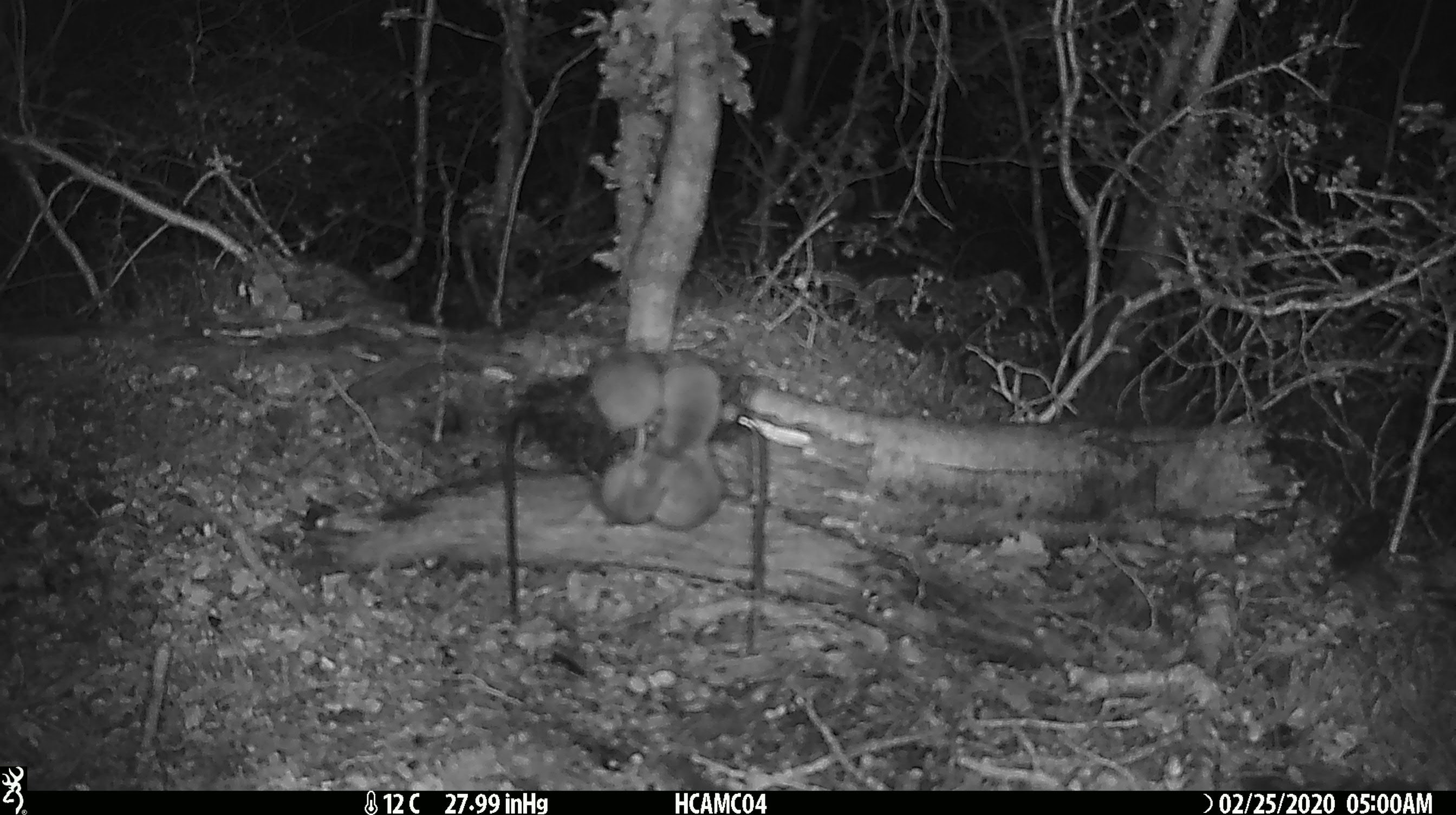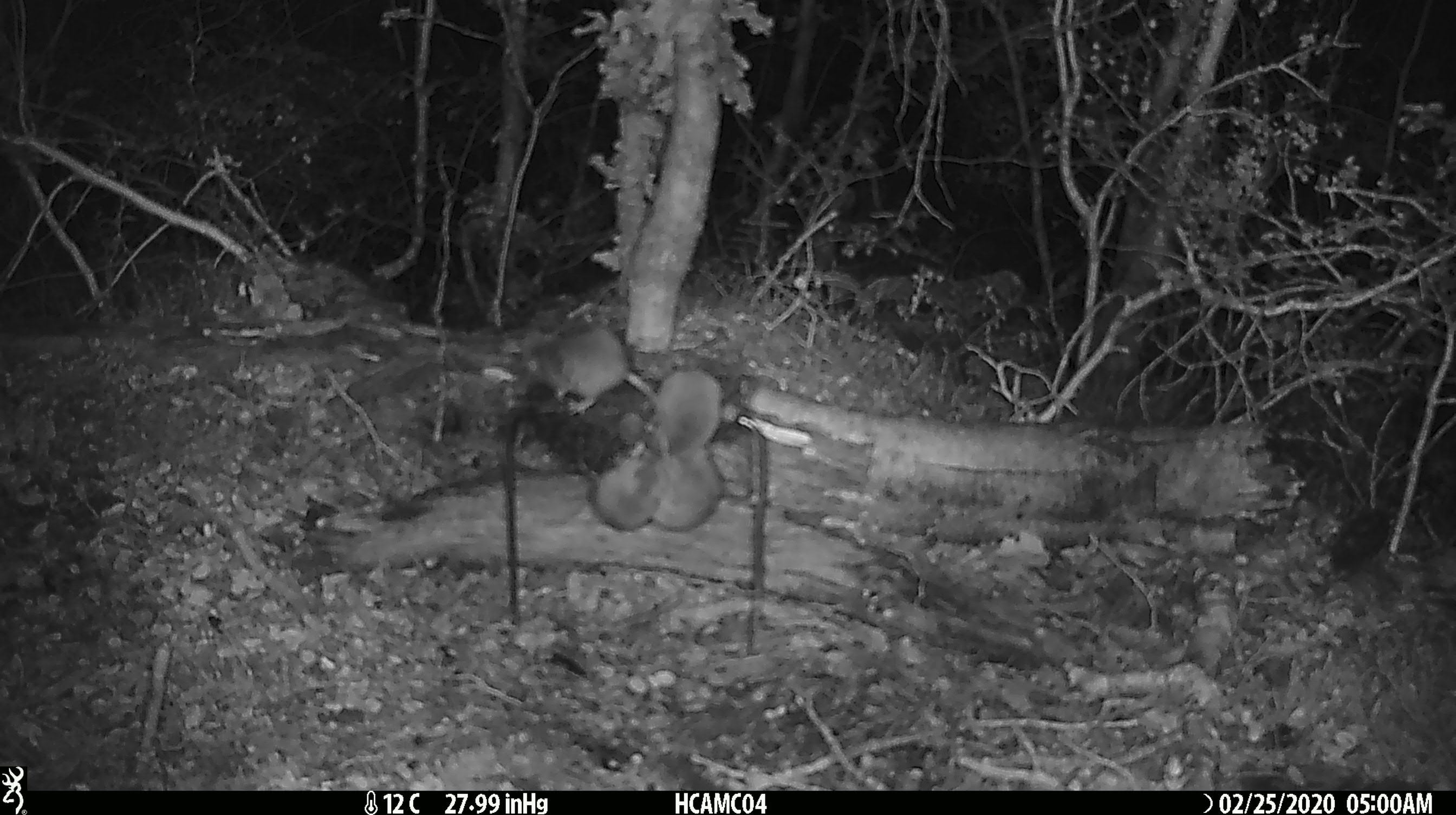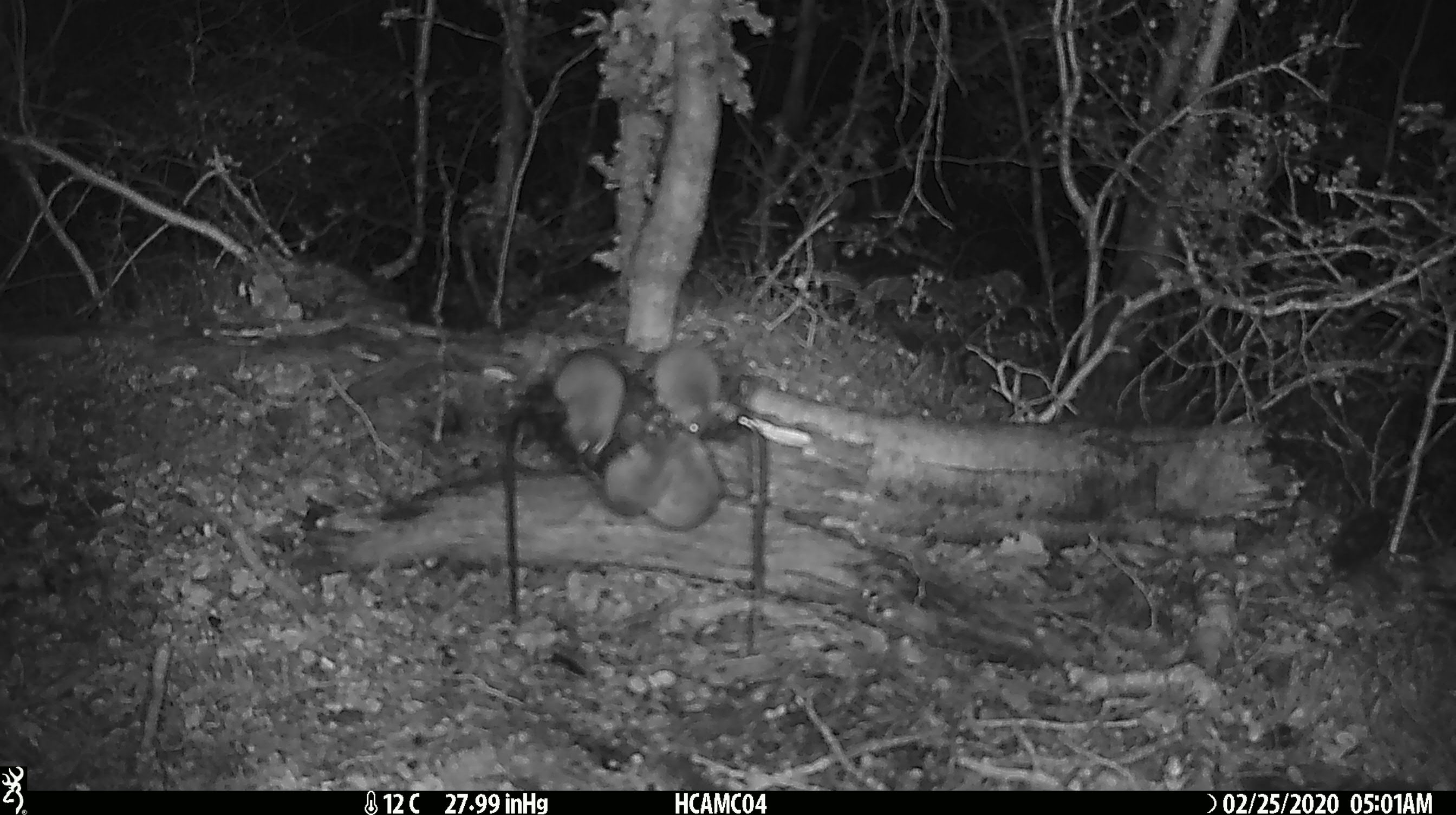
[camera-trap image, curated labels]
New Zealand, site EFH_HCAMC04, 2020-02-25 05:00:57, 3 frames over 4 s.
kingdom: Animalia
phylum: Chordata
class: Mammalia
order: Rodentia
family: Muridae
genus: Mus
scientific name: Mus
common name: mouse